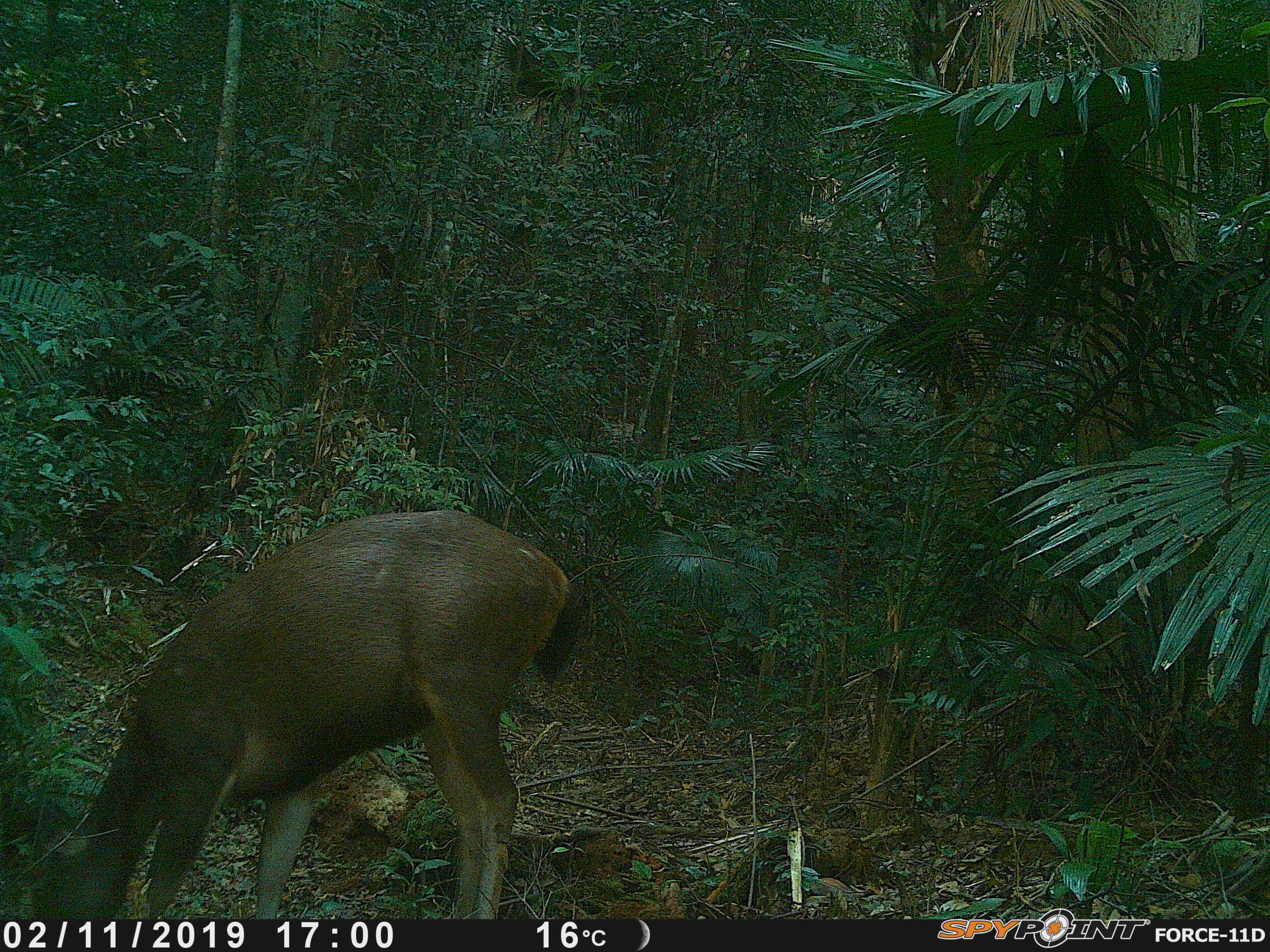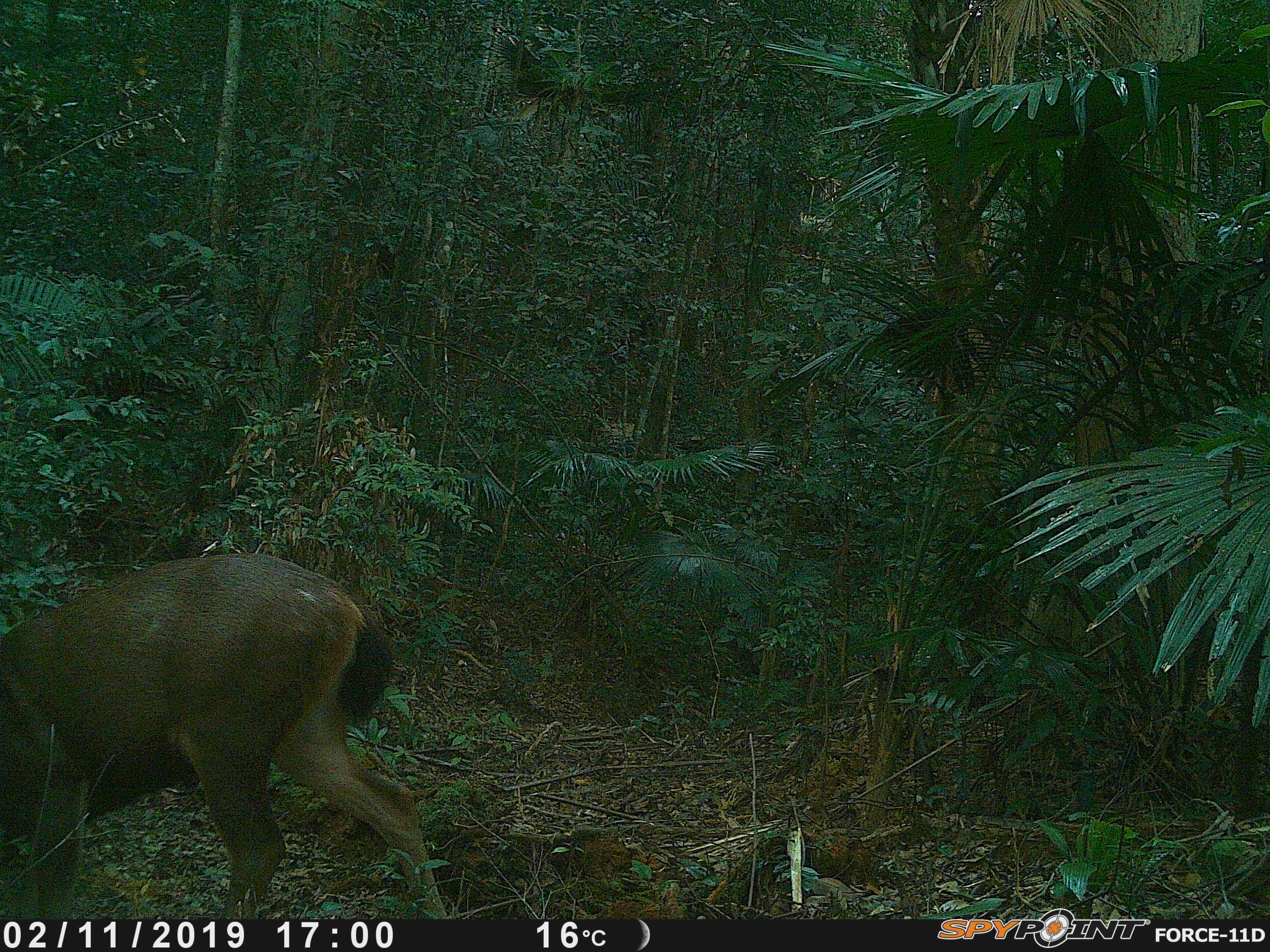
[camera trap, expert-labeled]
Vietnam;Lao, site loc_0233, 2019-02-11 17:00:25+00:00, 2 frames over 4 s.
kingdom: Animalia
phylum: Chordata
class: Mammalia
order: Artiodactyla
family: Cervidae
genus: Rusa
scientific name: Rusa unicolor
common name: sambar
Sambar (Rusa unicolor). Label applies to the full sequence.